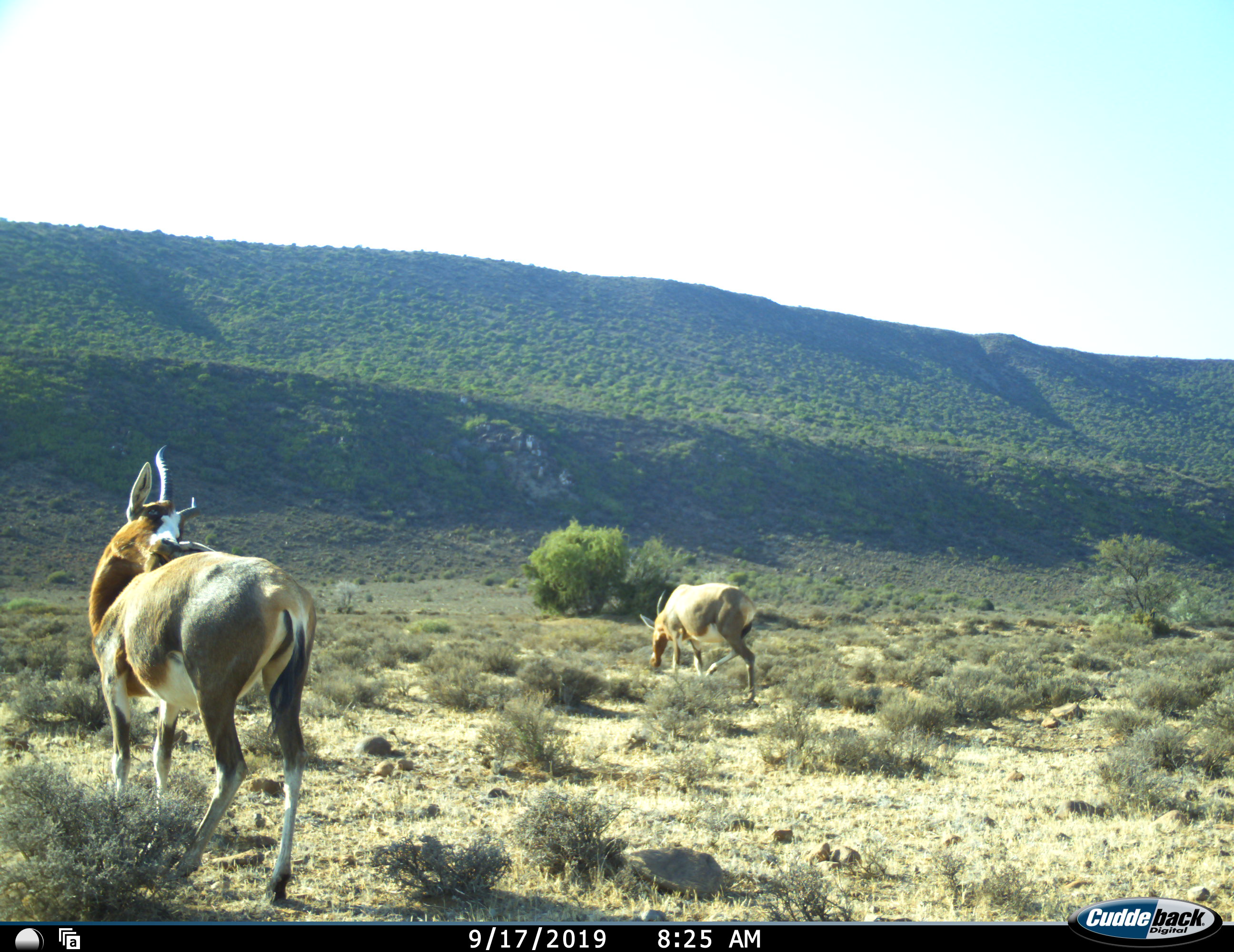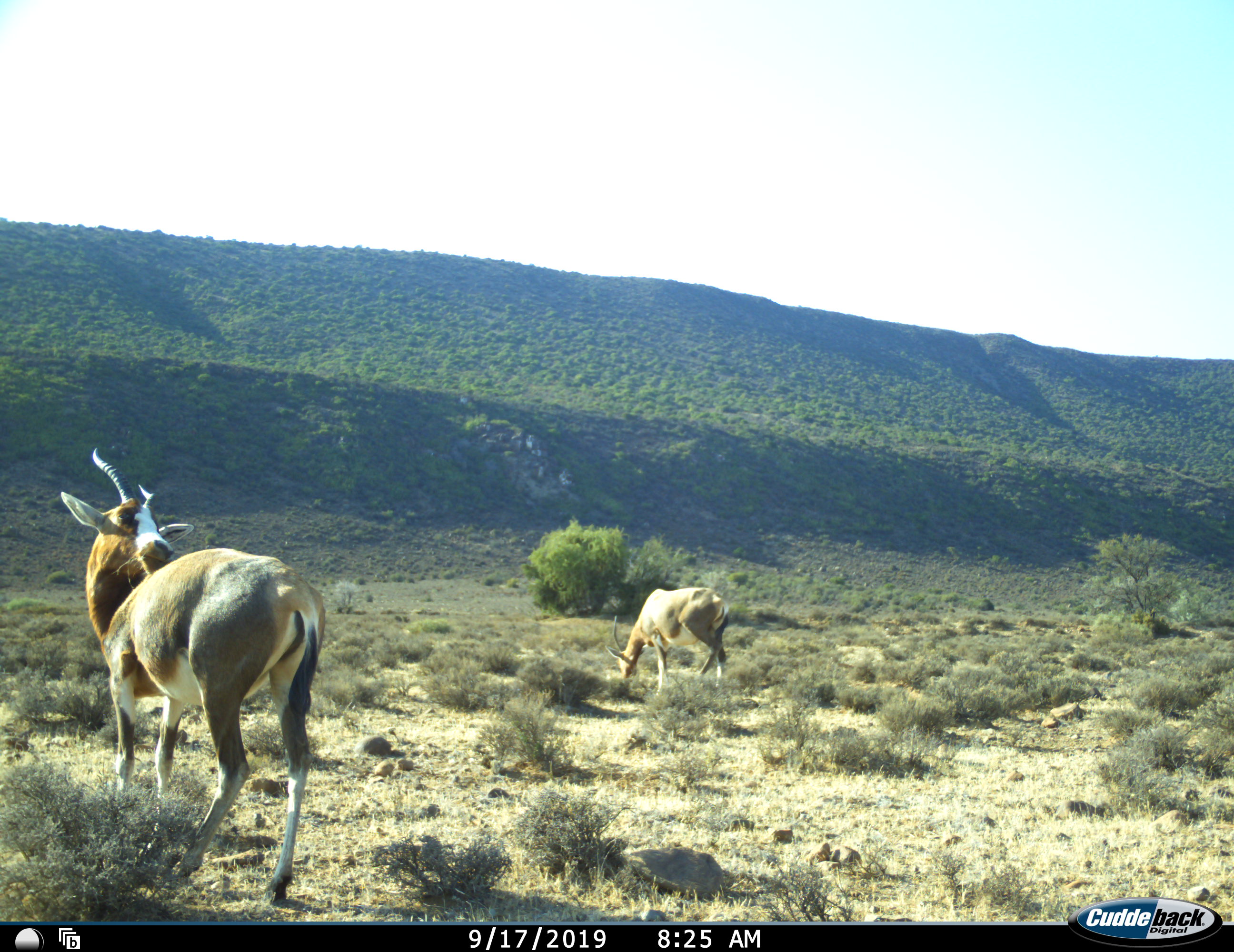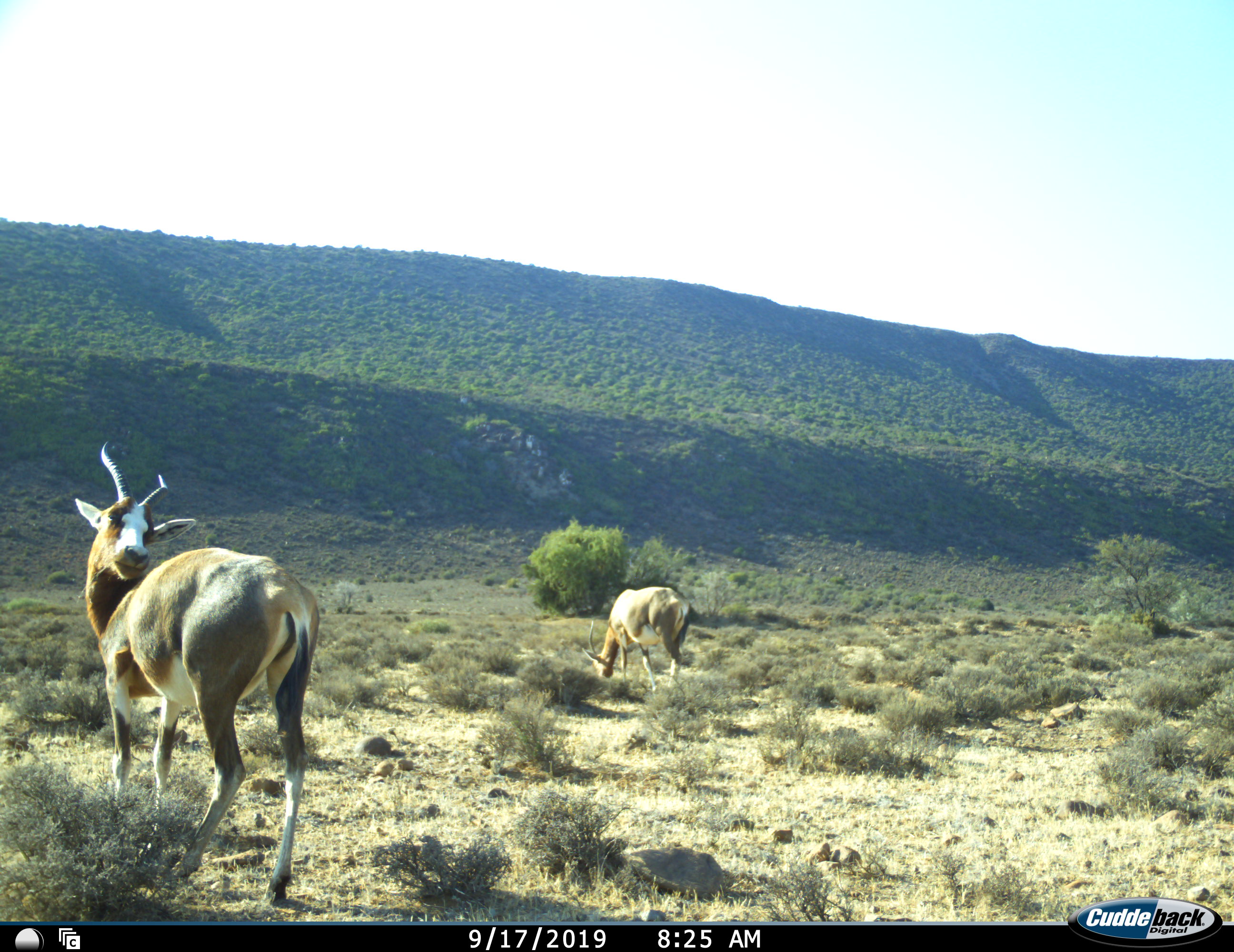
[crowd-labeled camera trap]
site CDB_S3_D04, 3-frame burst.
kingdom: Animalia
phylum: Chordata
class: Mammalia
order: Artiodactyla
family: Bovidae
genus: Damaliscus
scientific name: Damaliscus pygargus phillipsi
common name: blesbok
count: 2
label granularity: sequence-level